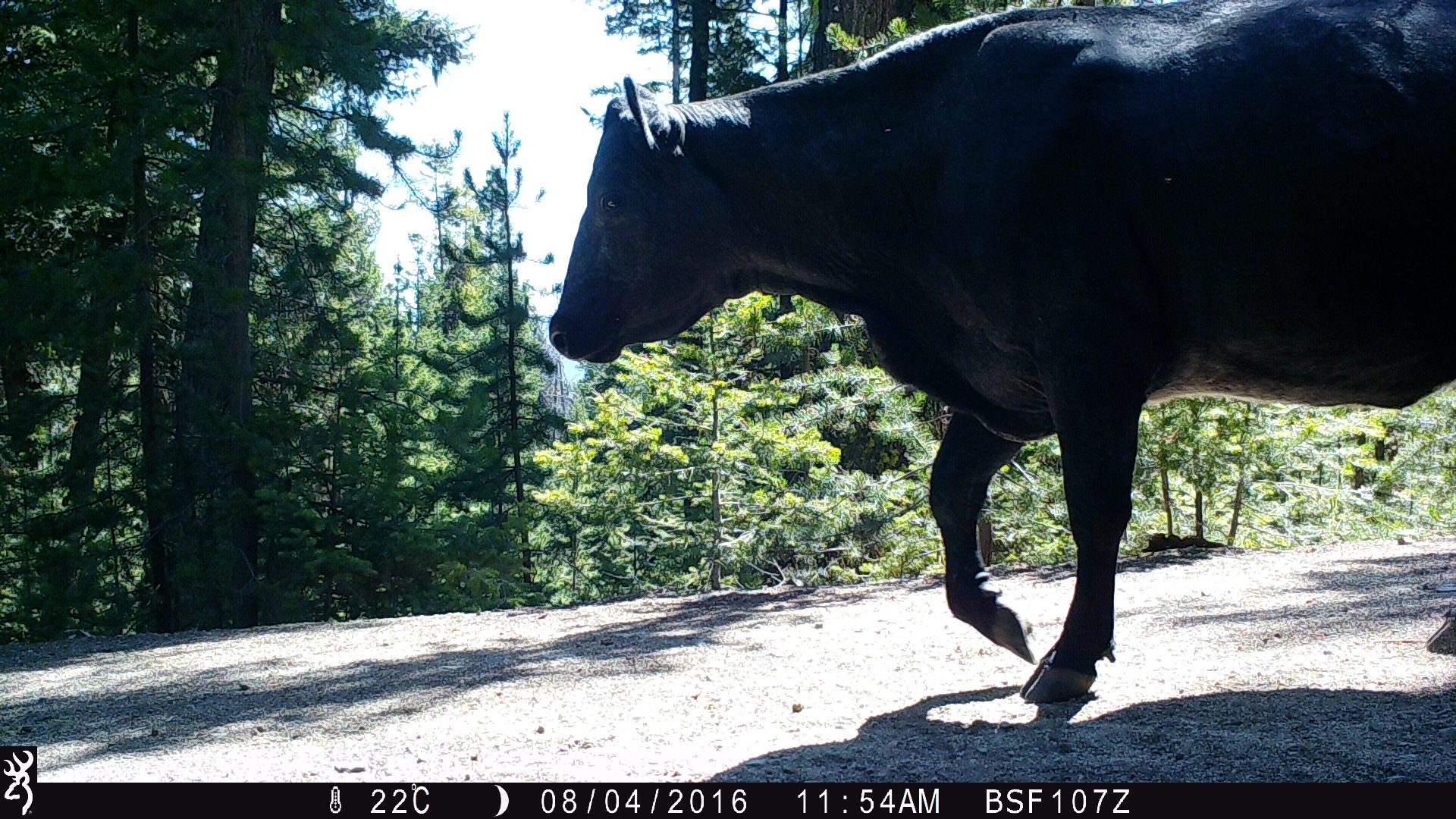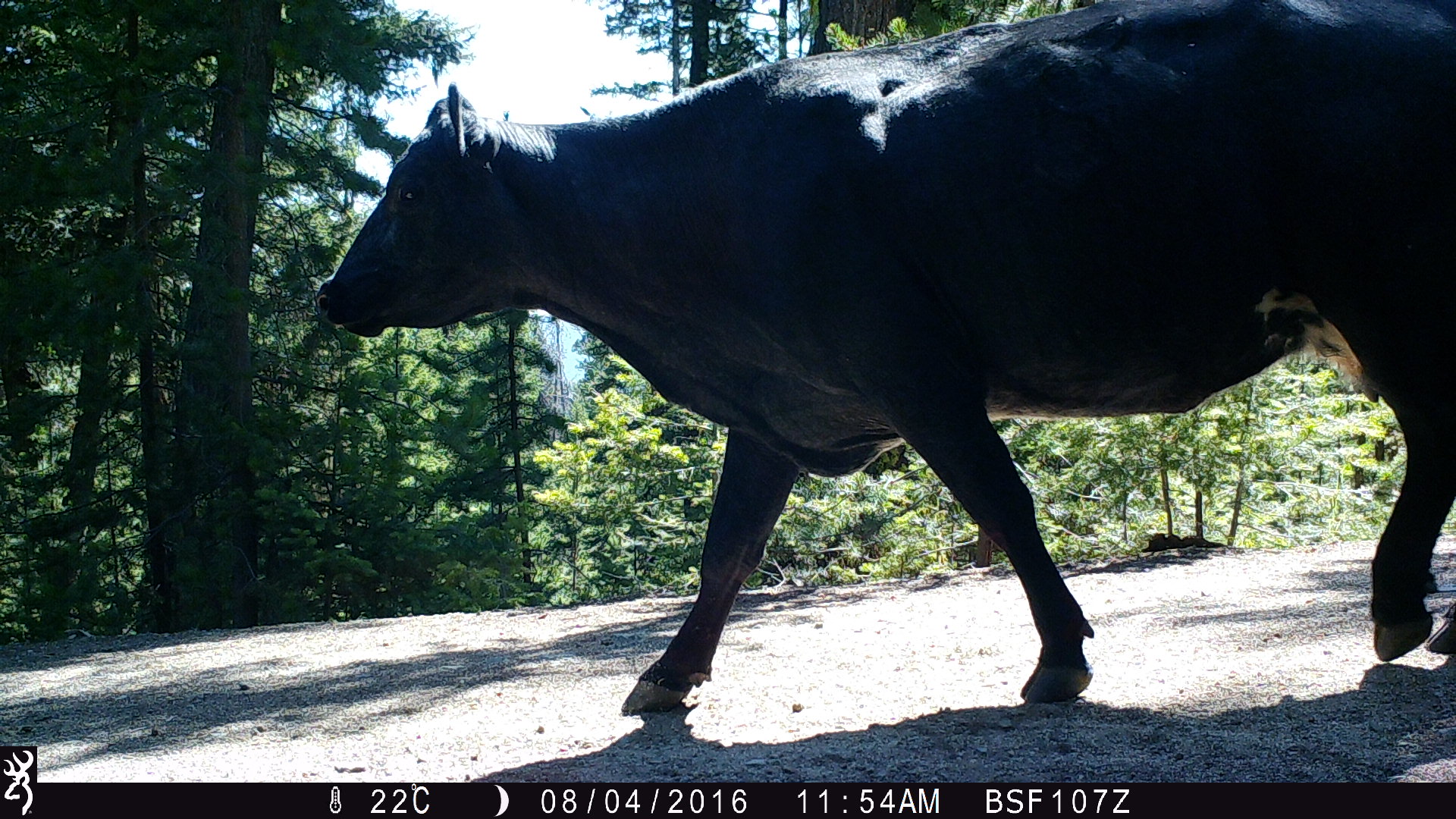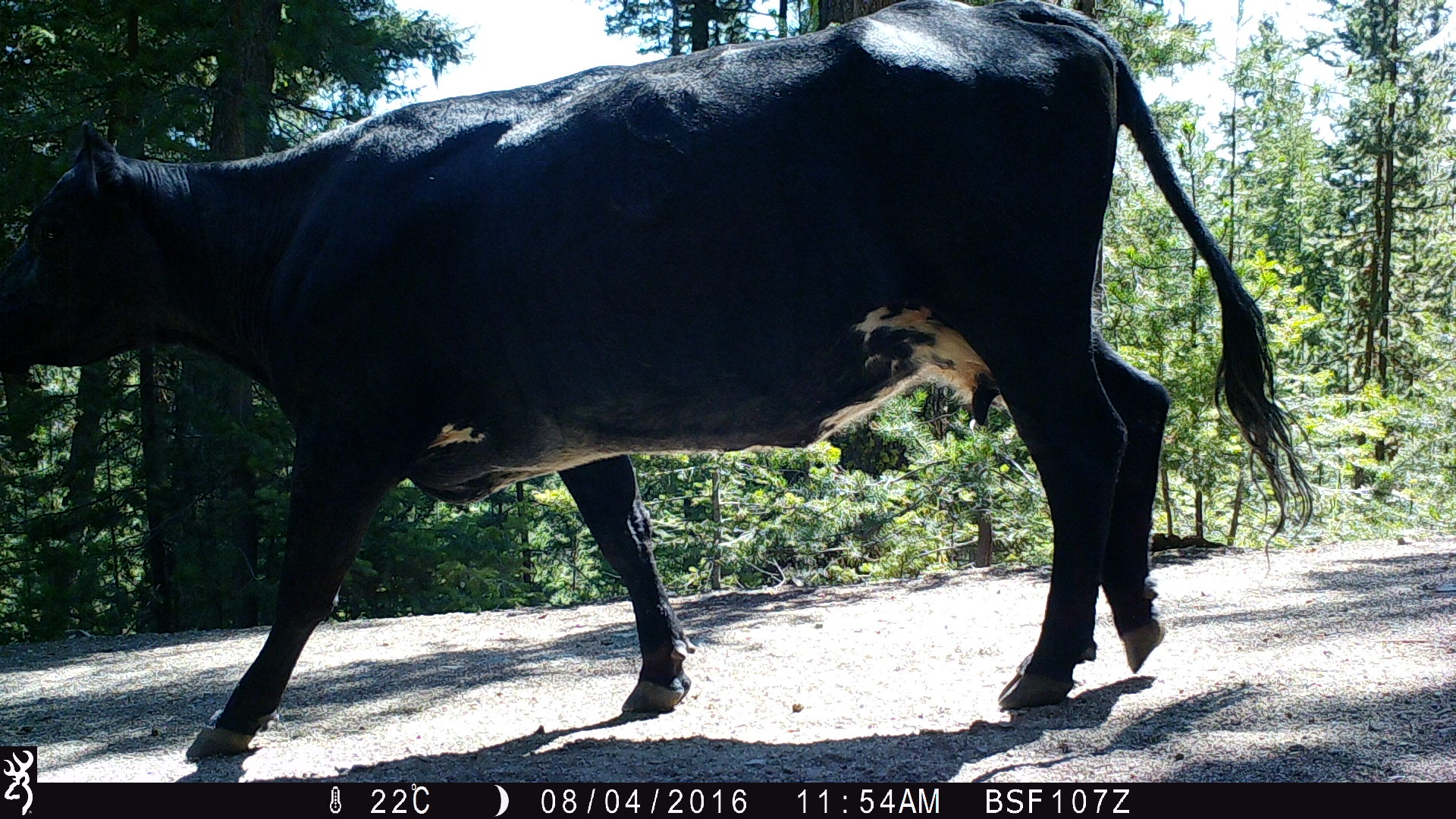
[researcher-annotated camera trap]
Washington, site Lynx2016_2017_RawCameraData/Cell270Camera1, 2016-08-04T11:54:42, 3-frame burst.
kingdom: Animalia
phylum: Chordata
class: Mammalia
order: Artiodactyla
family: Bovidae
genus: Bos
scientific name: Bos taurus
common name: domestic cattle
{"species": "domestic cattle (Bos taurus)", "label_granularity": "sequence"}